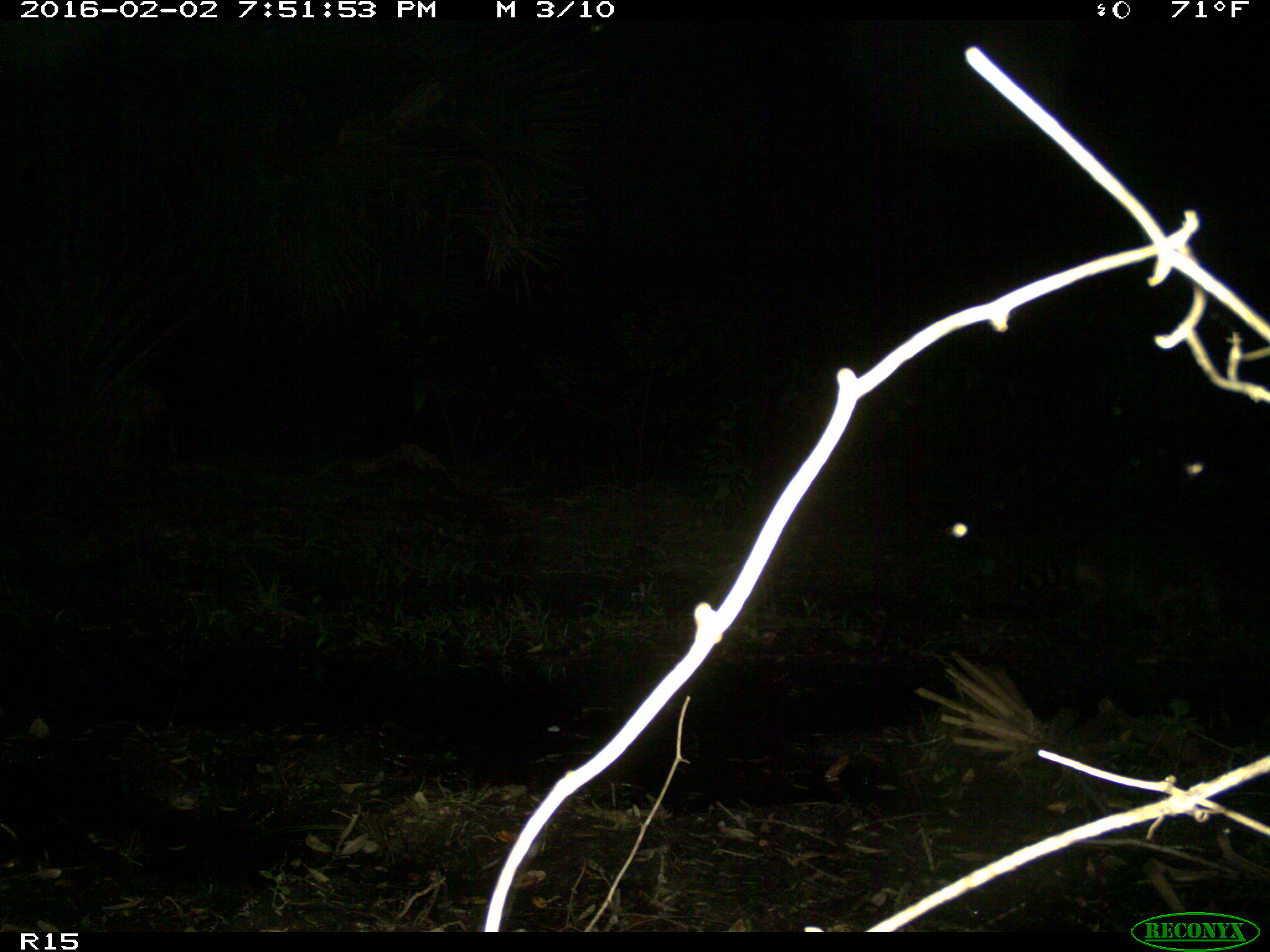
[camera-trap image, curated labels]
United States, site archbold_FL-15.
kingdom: Animalia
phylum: Chordata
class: Mammalia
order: Carnivora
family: Procyonidae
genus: Procyon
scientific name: Procyon lotor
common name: common raccoon